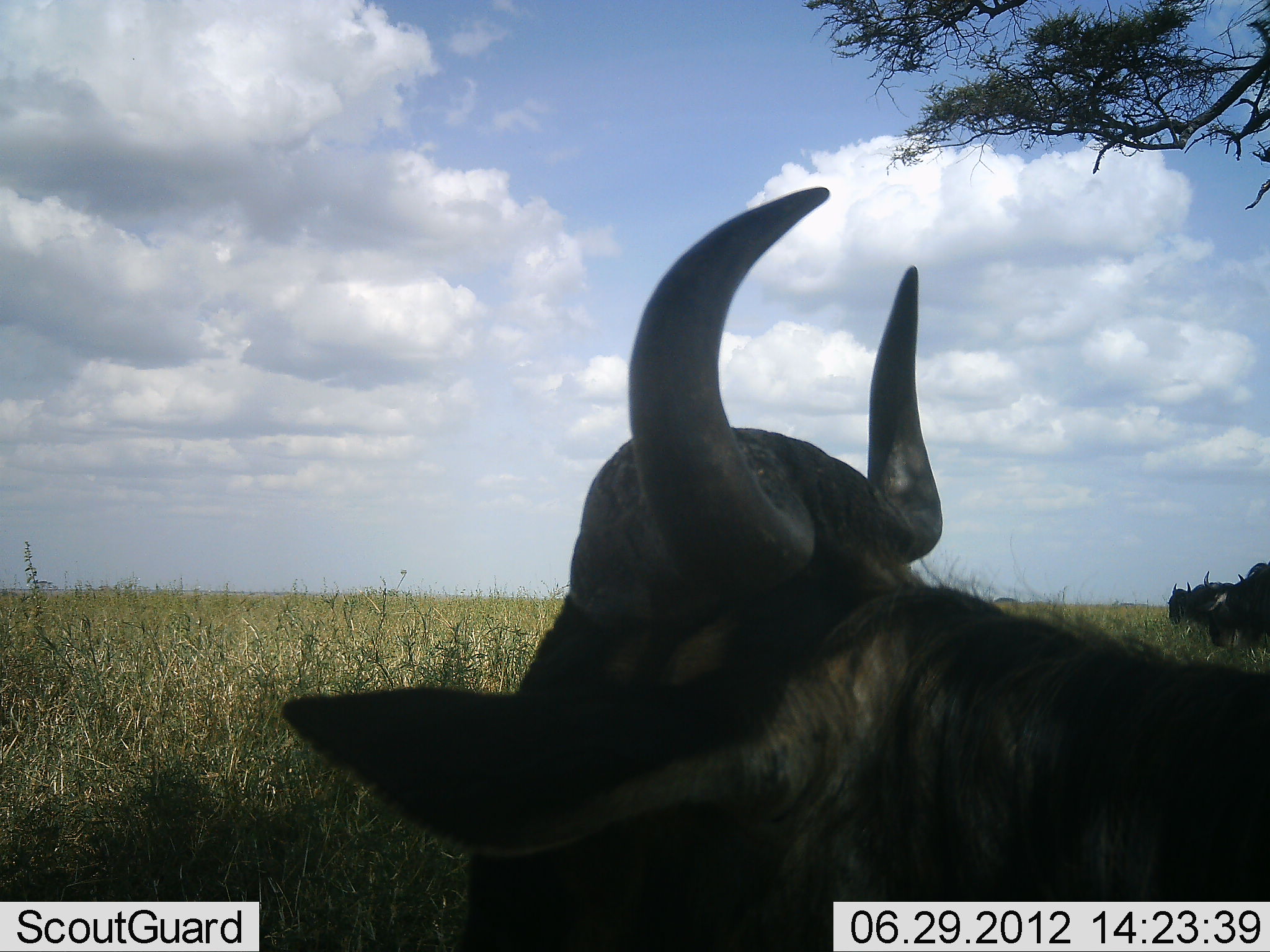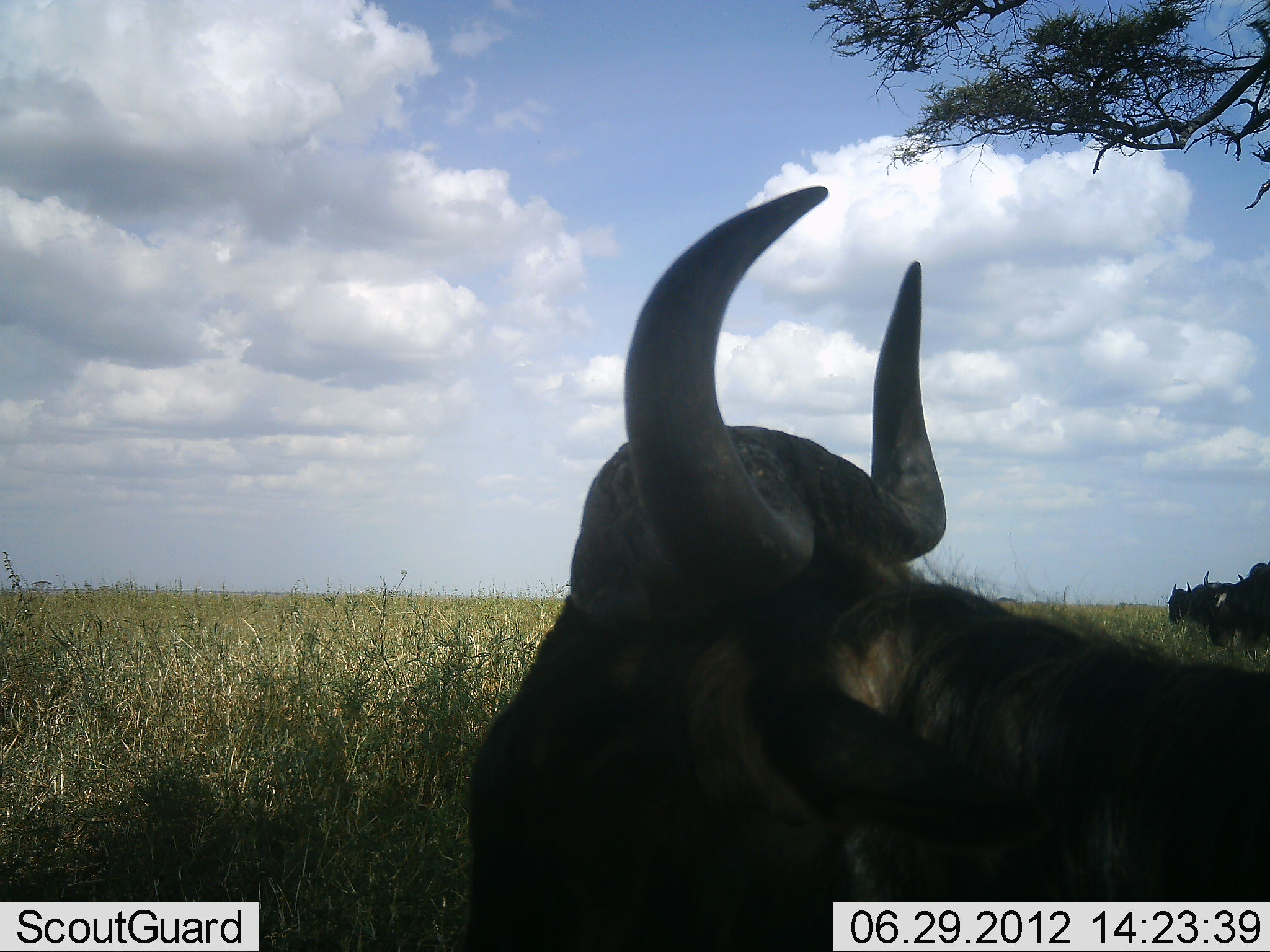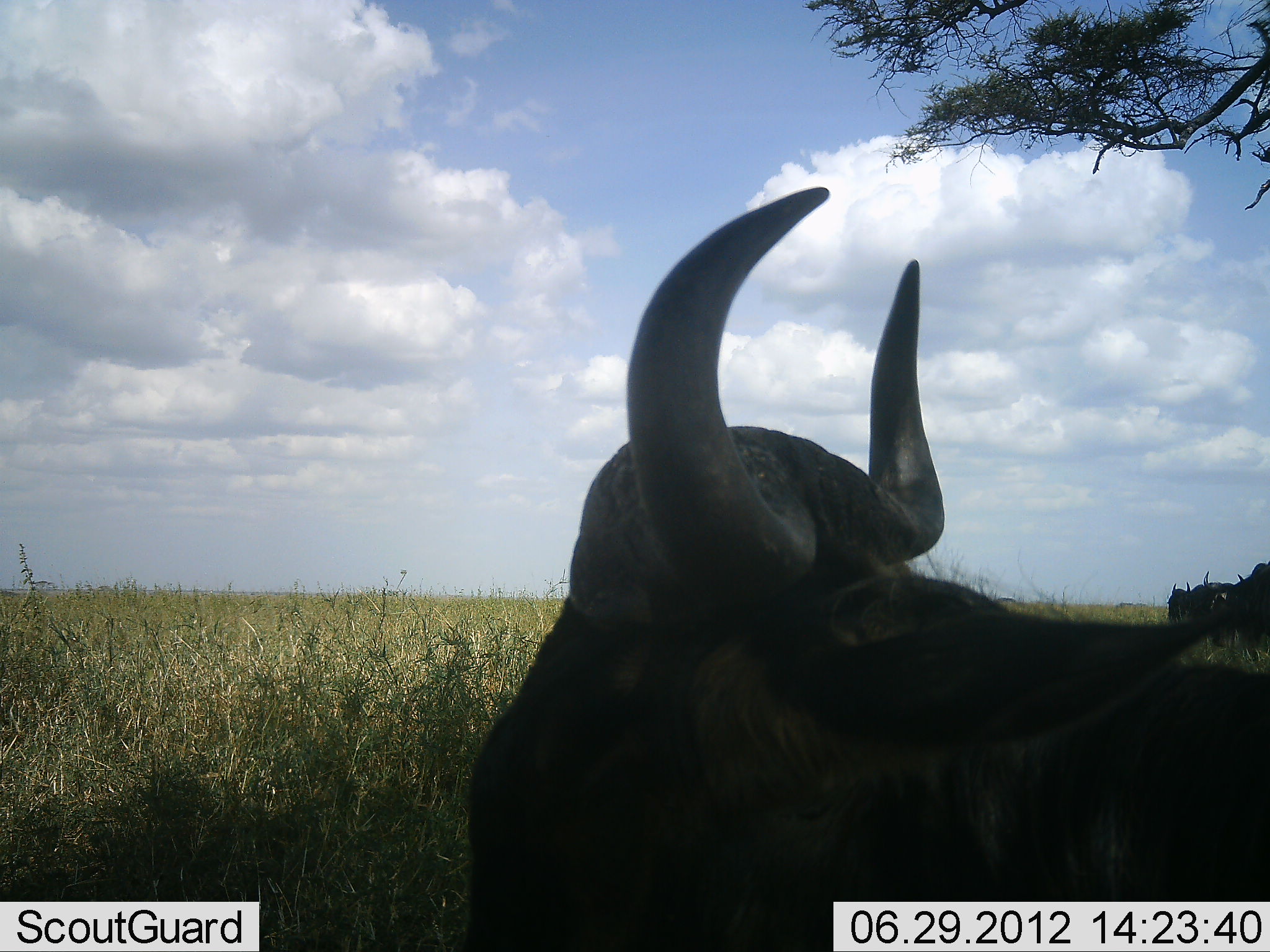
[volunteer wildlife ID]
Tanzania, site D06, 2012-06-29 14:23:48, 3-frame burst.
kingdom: Animalia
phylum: Chordata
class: Mammalia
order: Artiodactyla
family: Bovidae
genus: Connochaetes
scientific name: Connochaetes taurinus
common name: blue wildebeest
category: wildebeest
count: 3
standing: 80%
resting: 40%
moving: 0%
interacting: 0%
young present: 0%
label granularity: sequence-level